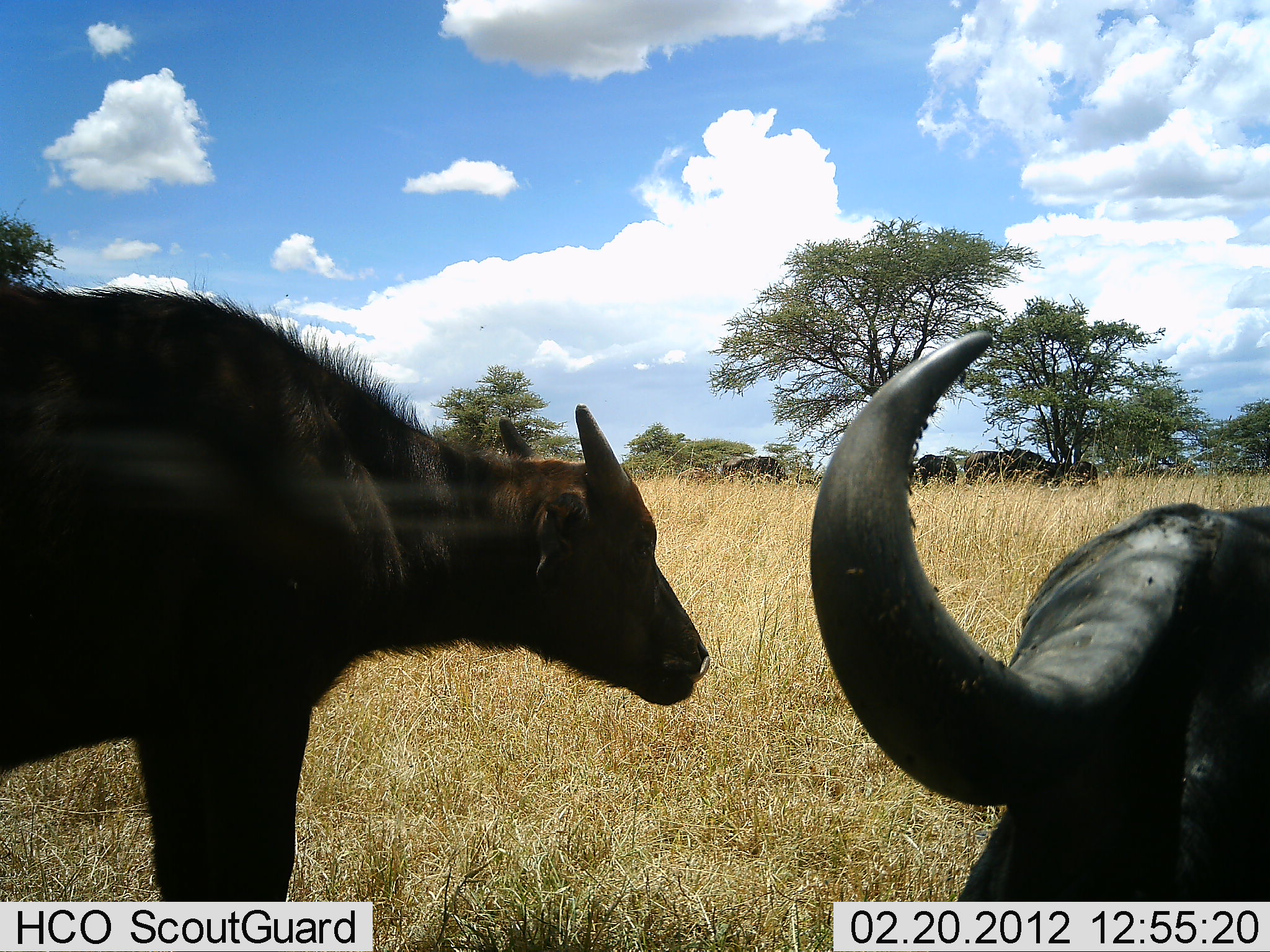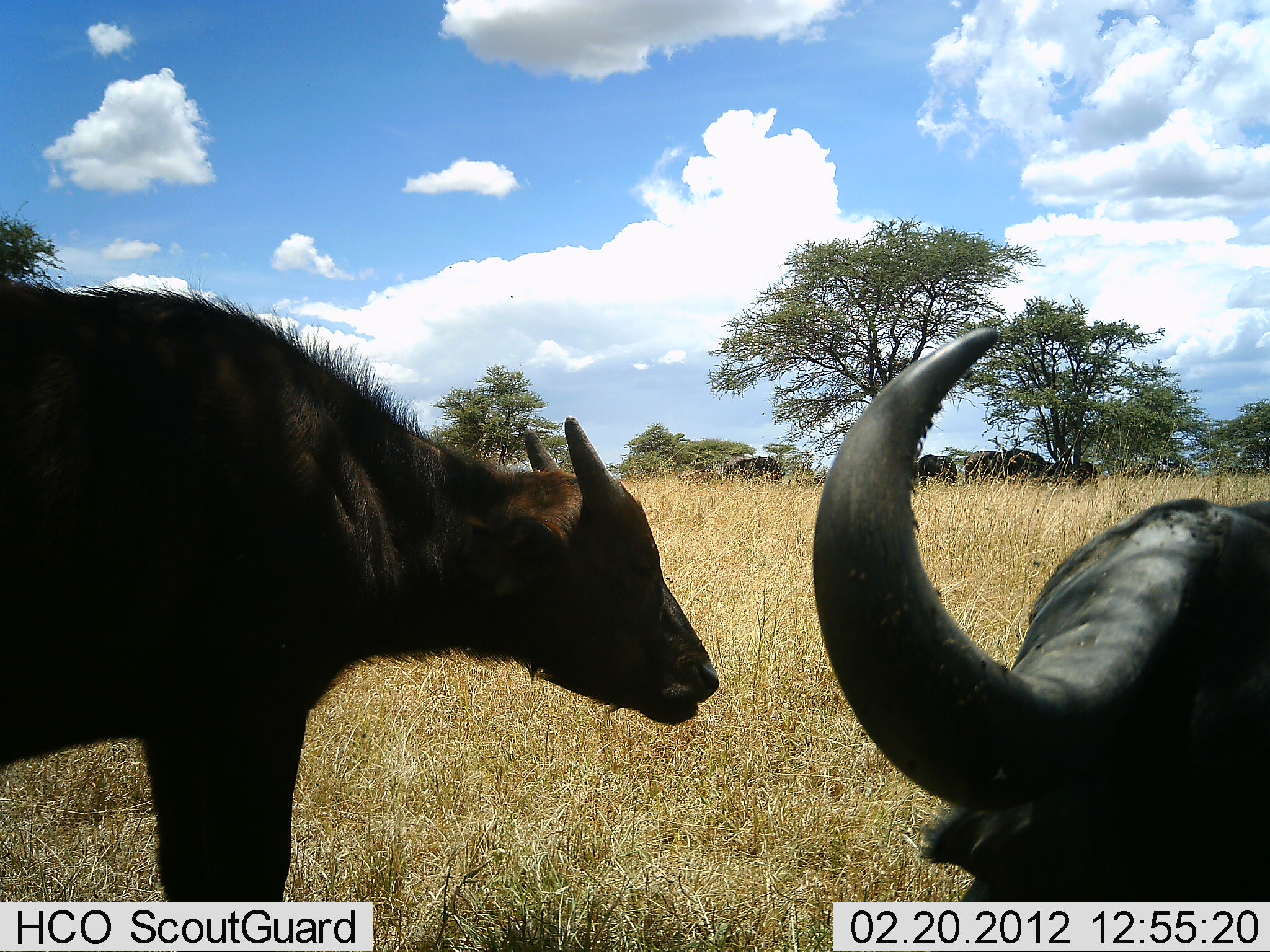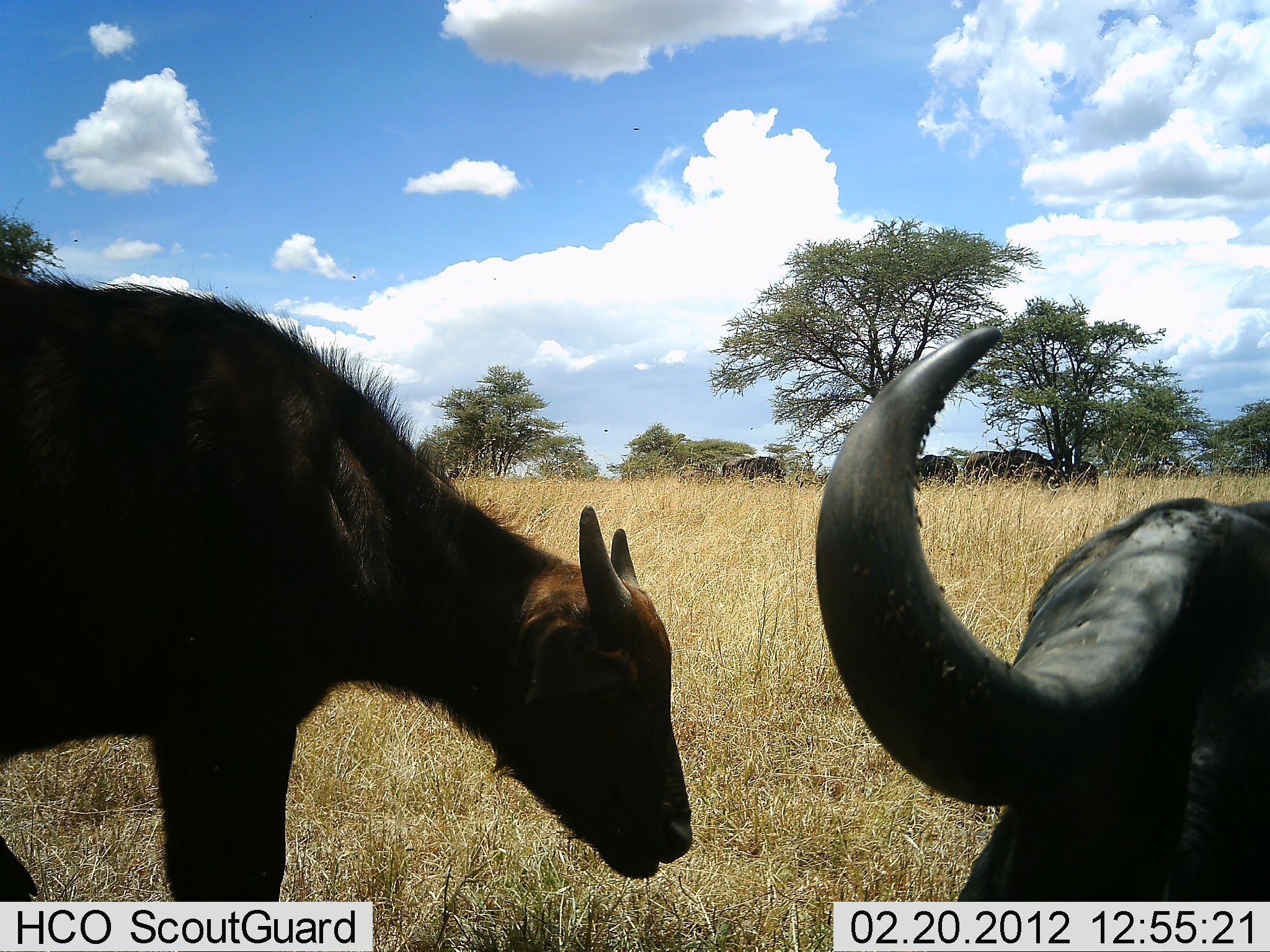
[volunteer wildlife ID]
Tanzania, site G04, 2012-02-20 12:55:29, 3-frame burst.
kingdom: Animalia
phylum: Chordata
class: Mammalia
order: Artiodactyla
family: Bovidae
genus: Syncerus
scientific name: Syncerus caffer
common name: cape buffalo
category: buffalo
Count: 6.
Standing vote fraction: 69%.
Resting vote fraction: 46%.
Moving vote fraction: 0%.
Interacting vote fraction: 0%.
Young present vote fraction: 62%.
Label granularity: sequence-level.